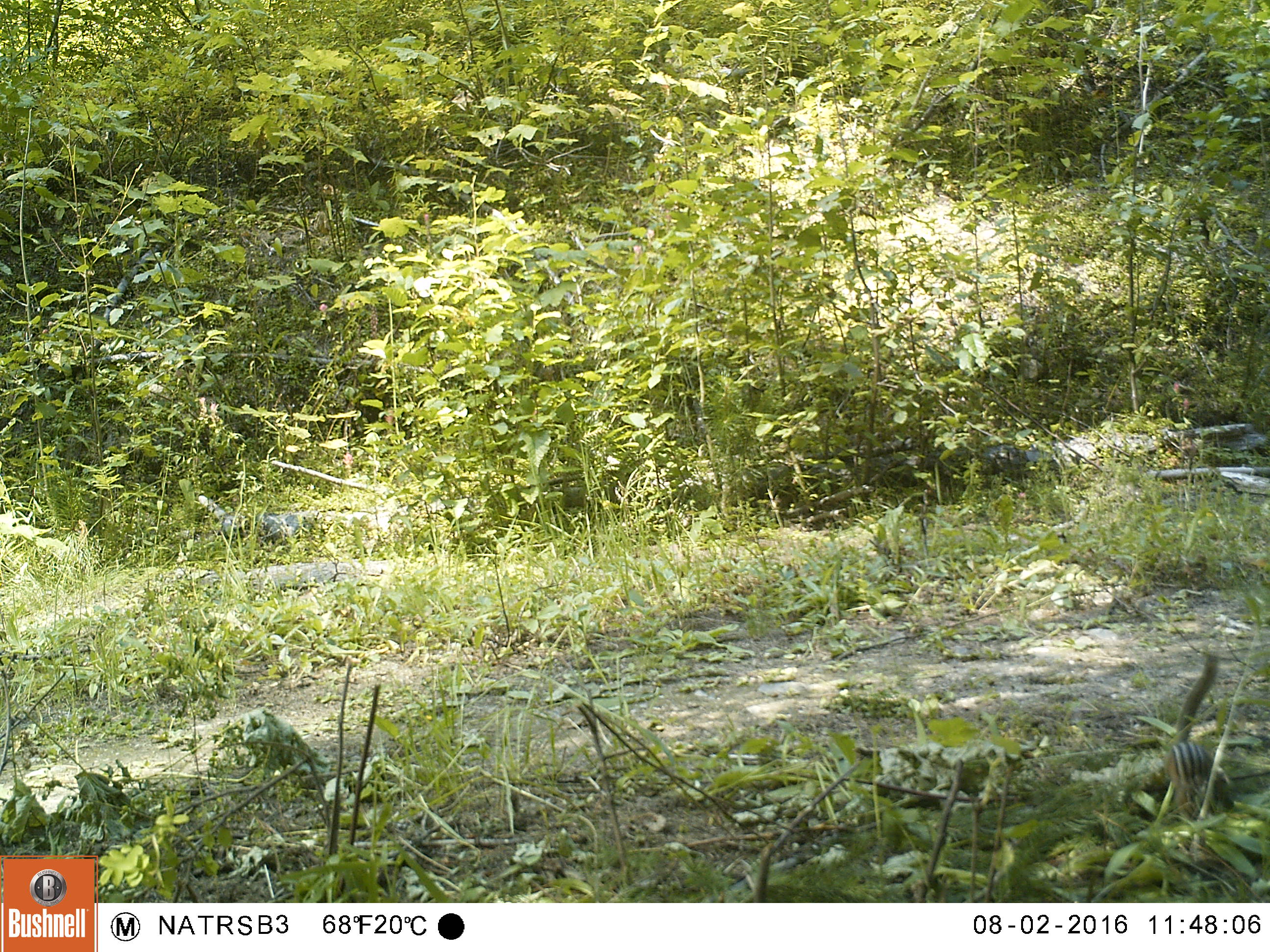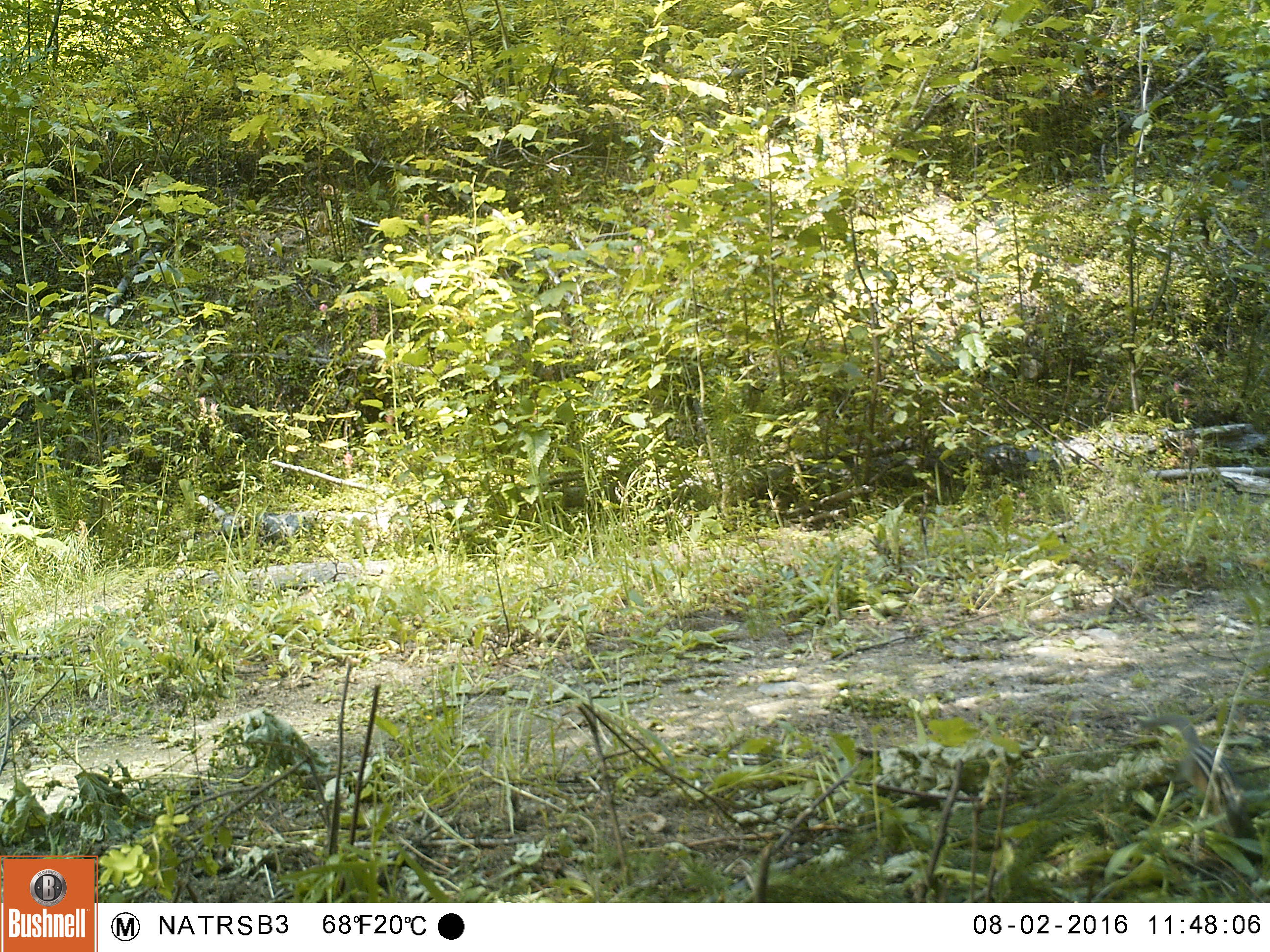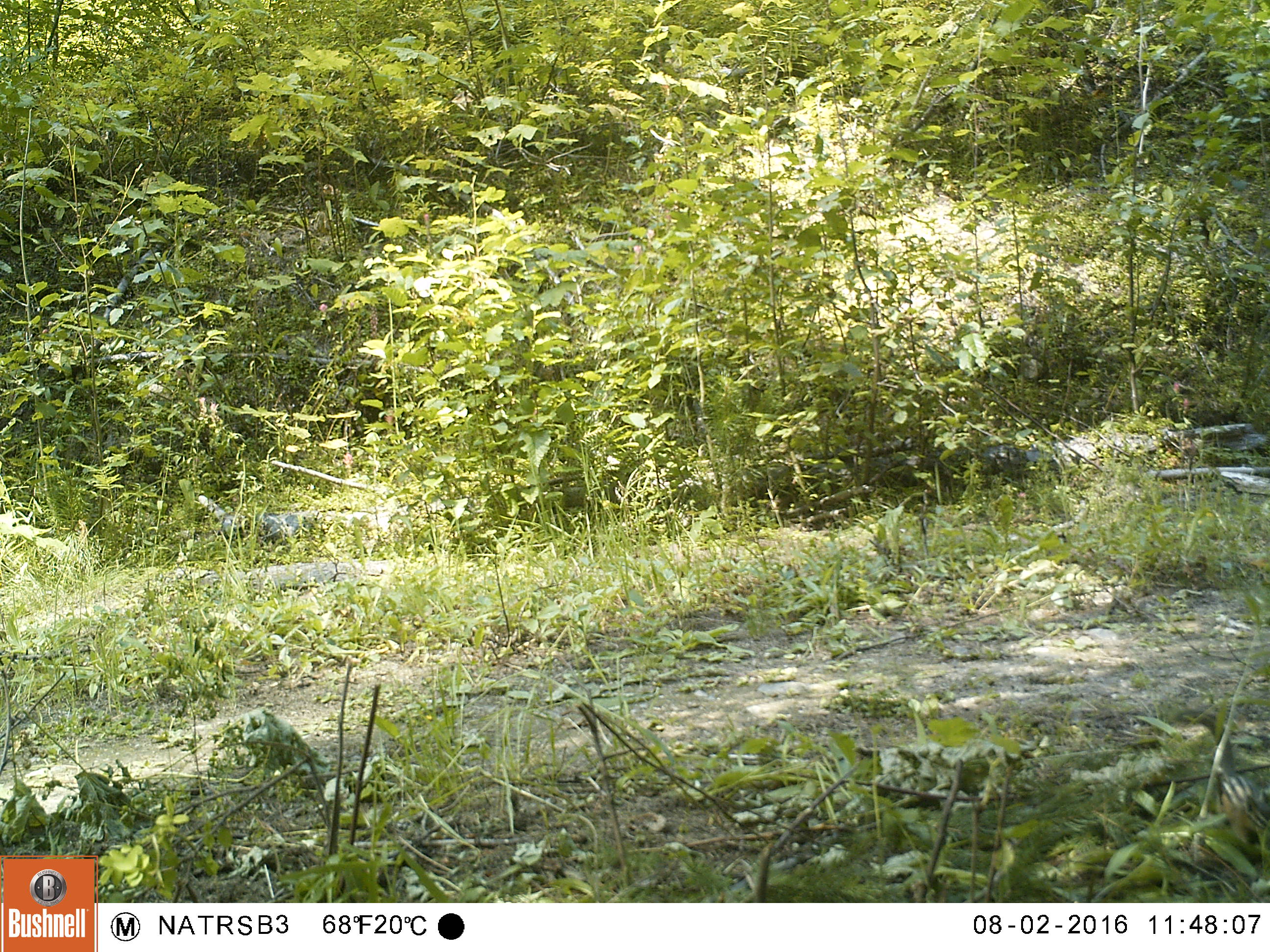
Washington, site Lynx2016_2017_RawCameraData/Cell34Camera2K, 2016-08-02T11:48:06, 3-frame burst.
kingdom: Animalia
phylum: Chordata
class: Mammalia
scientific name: Mammalia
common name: small mammal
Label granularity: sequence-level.